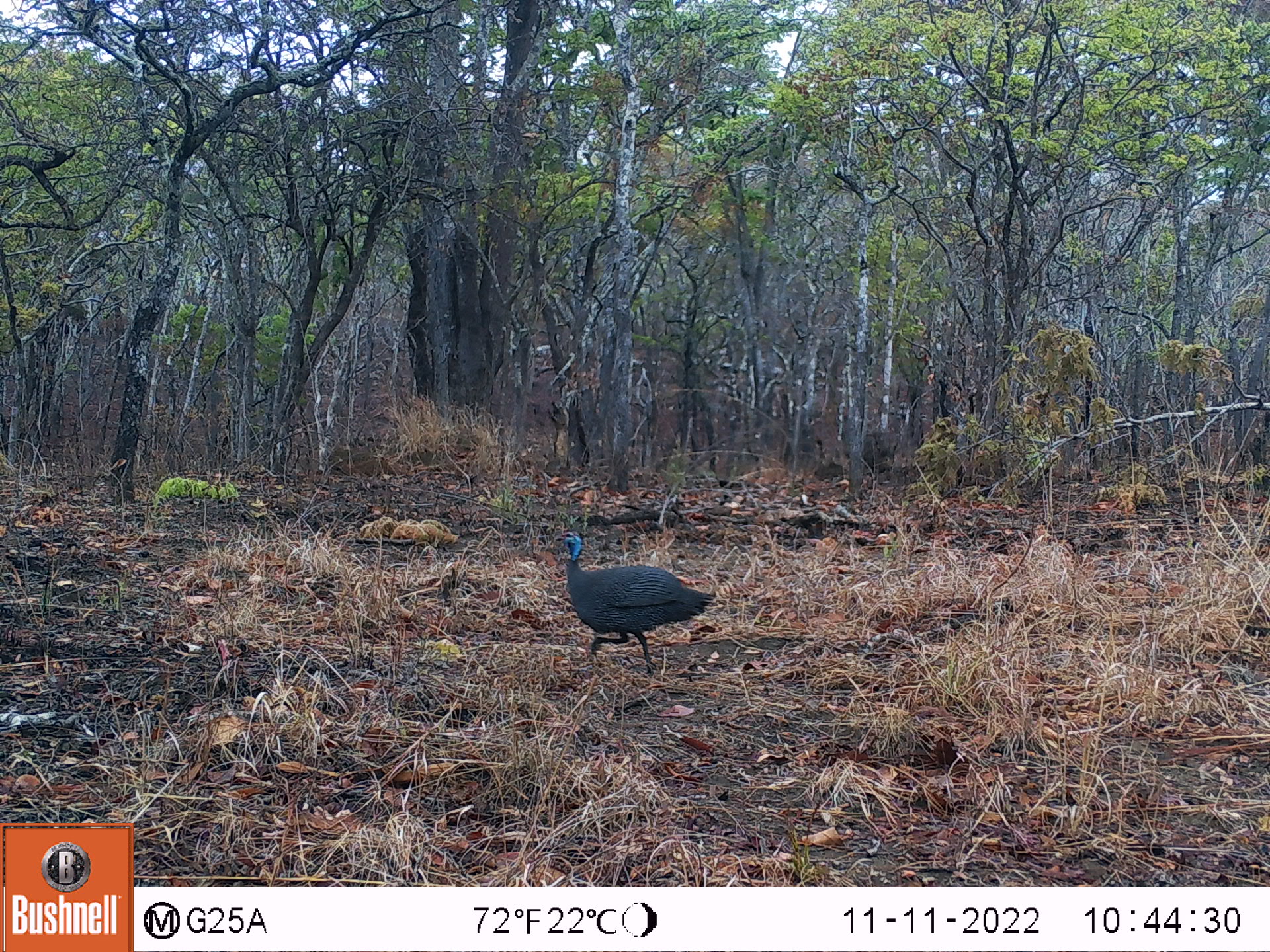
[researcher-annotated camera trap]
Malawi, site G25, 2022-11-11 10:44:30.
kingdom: Animalia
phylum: Chordata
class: Aves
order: Galliformes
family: Numididae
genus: Numida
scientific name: Numida meleagris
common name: helmeted guineafowl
Helmeted guineafowl (Numida meleagris), count 1.